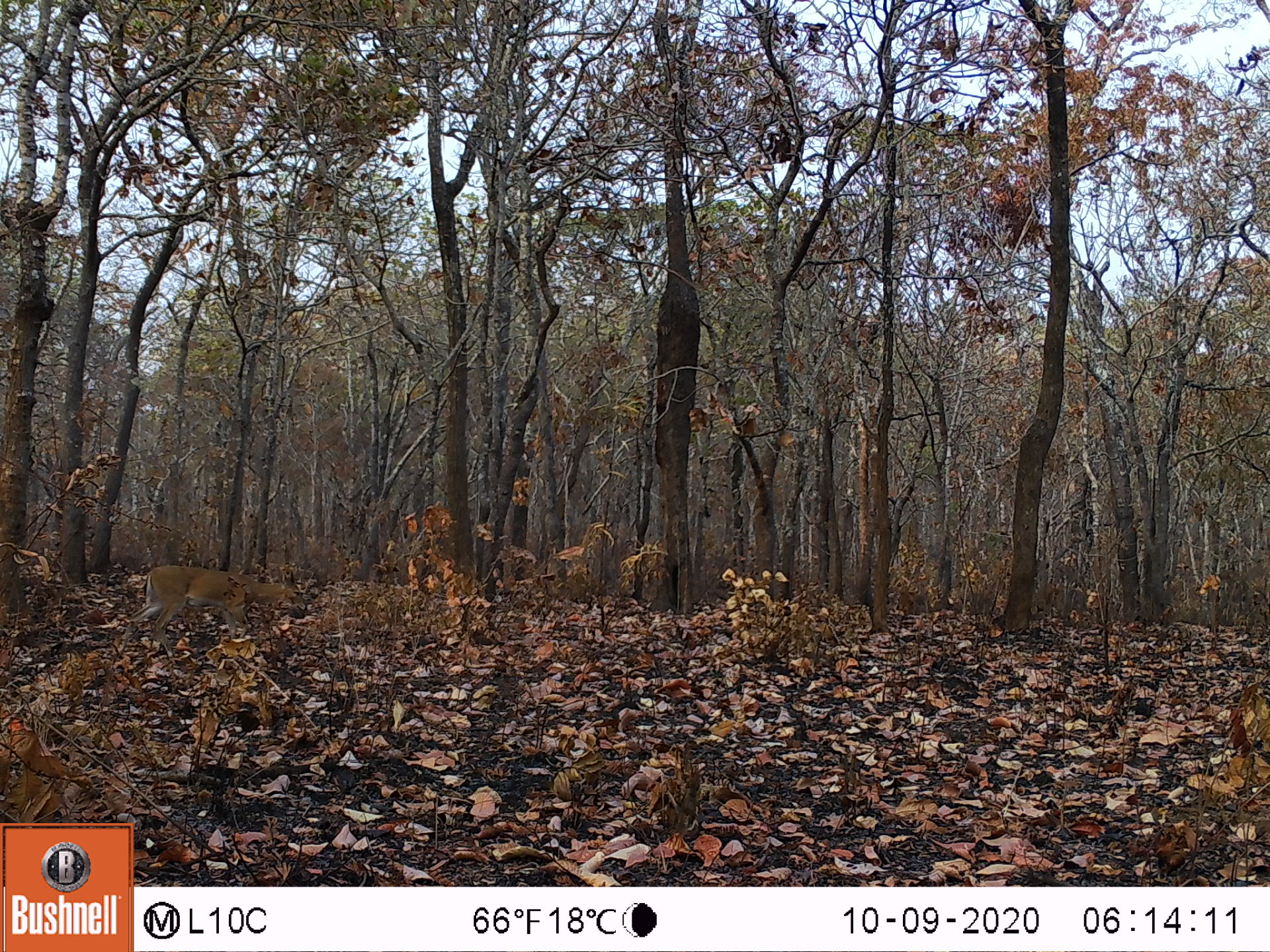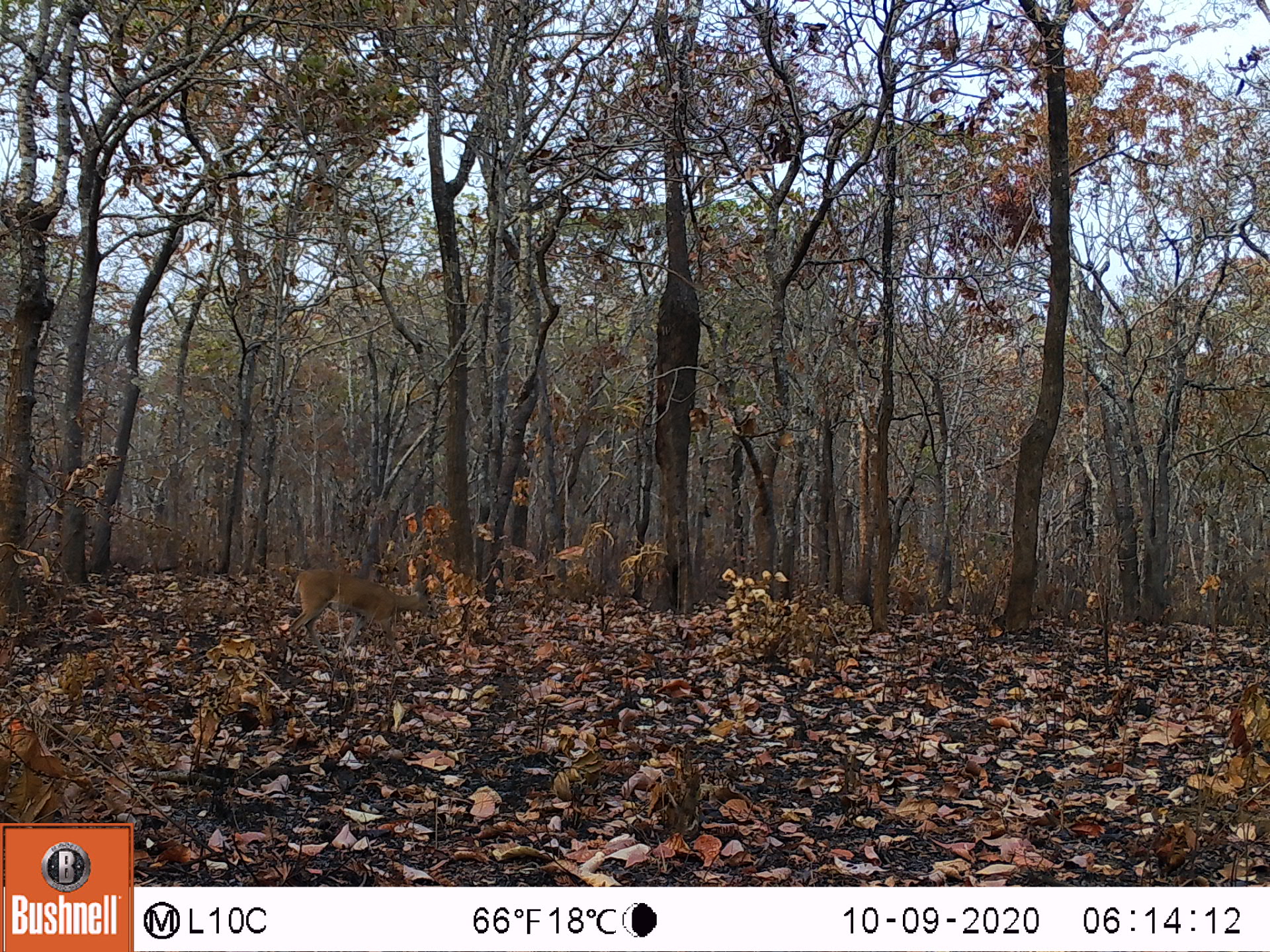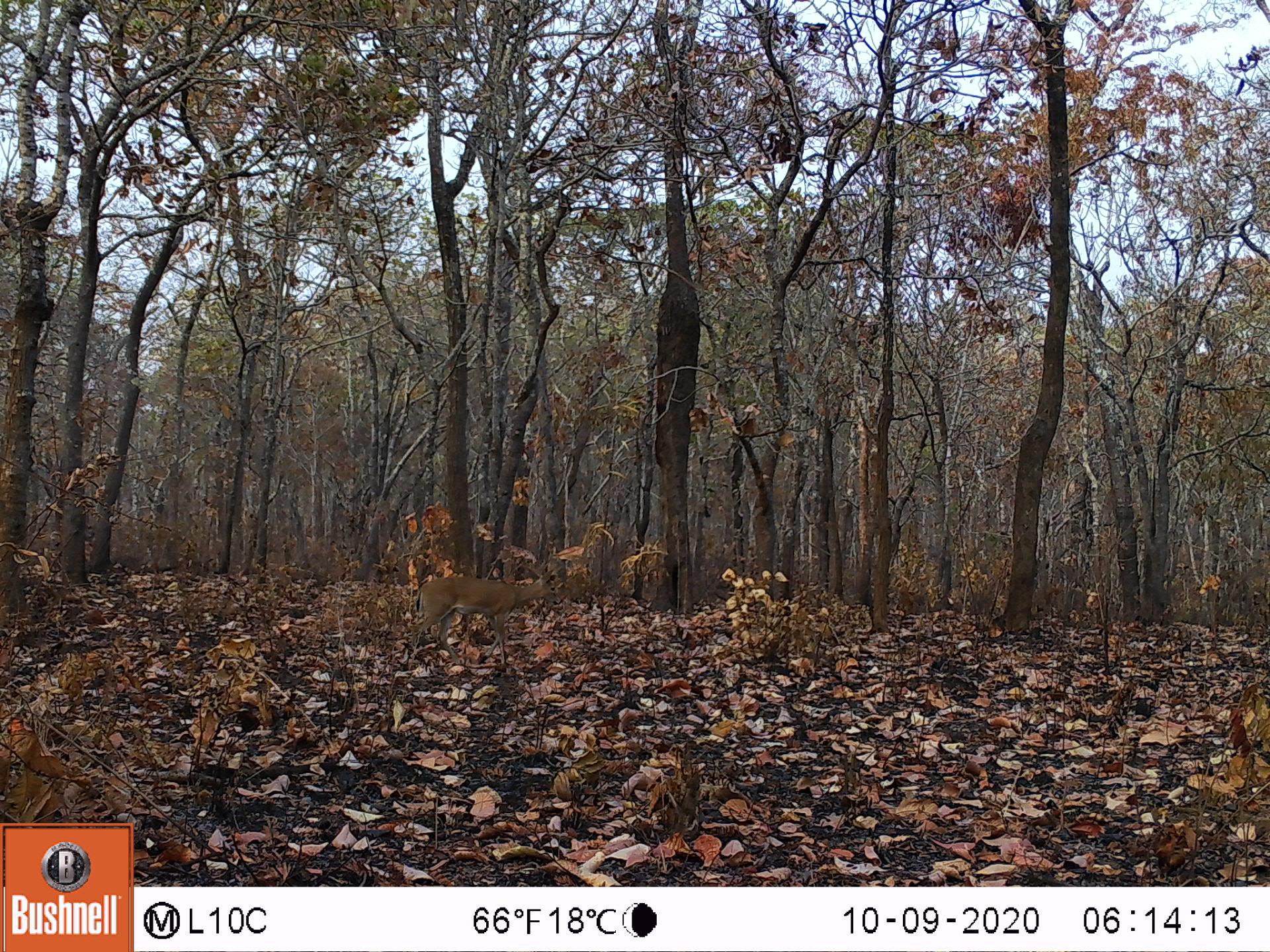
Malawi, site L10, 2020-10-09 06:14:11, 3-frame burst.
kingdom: Animalia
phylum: Chordata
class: Mammalia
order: Artiodactyla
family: Bovidae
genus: Sylvicapra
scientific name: Sylvicapra grimmia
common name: common duiker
Common duiker (Sylvicapra grimmia), count 1.